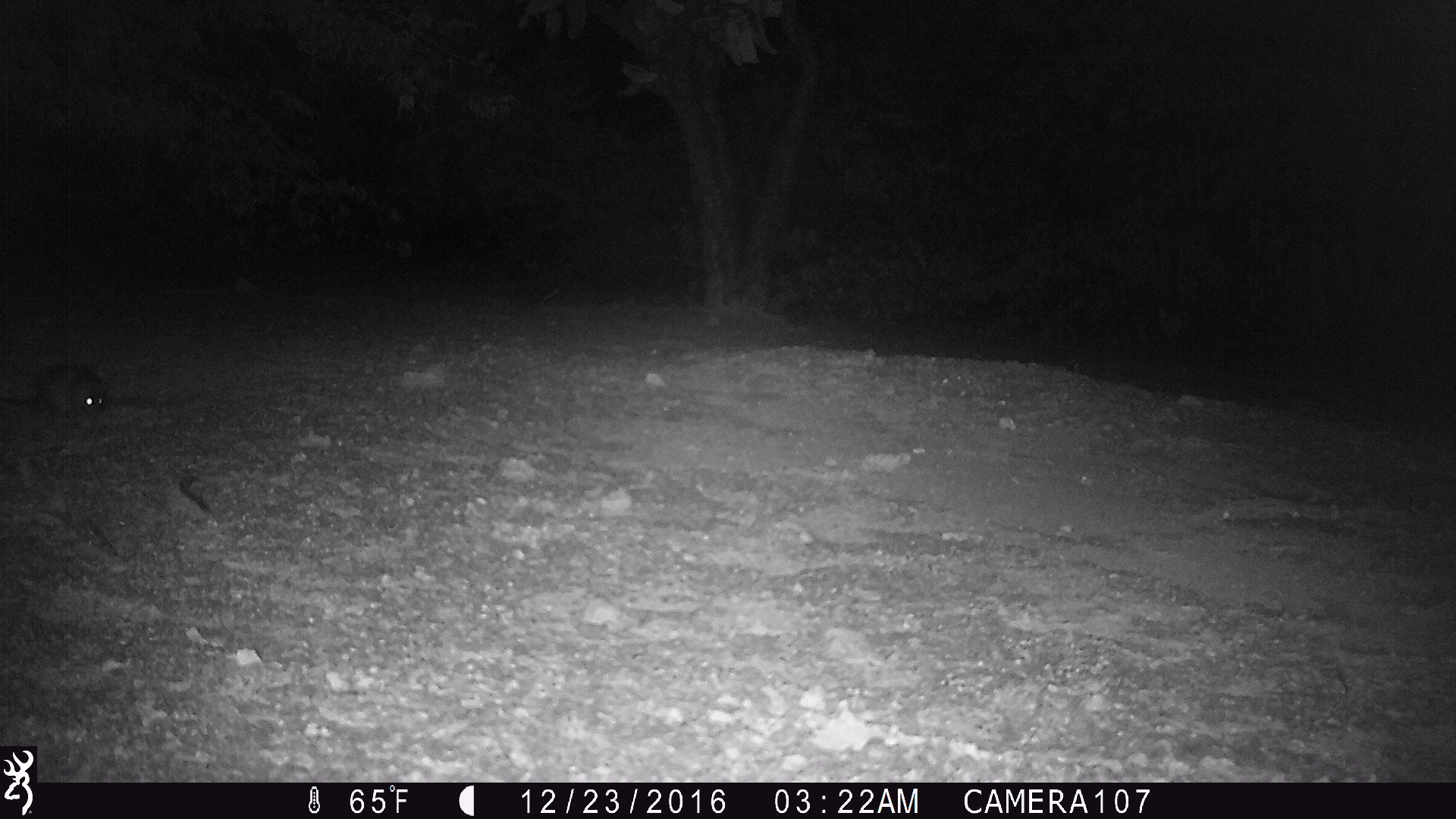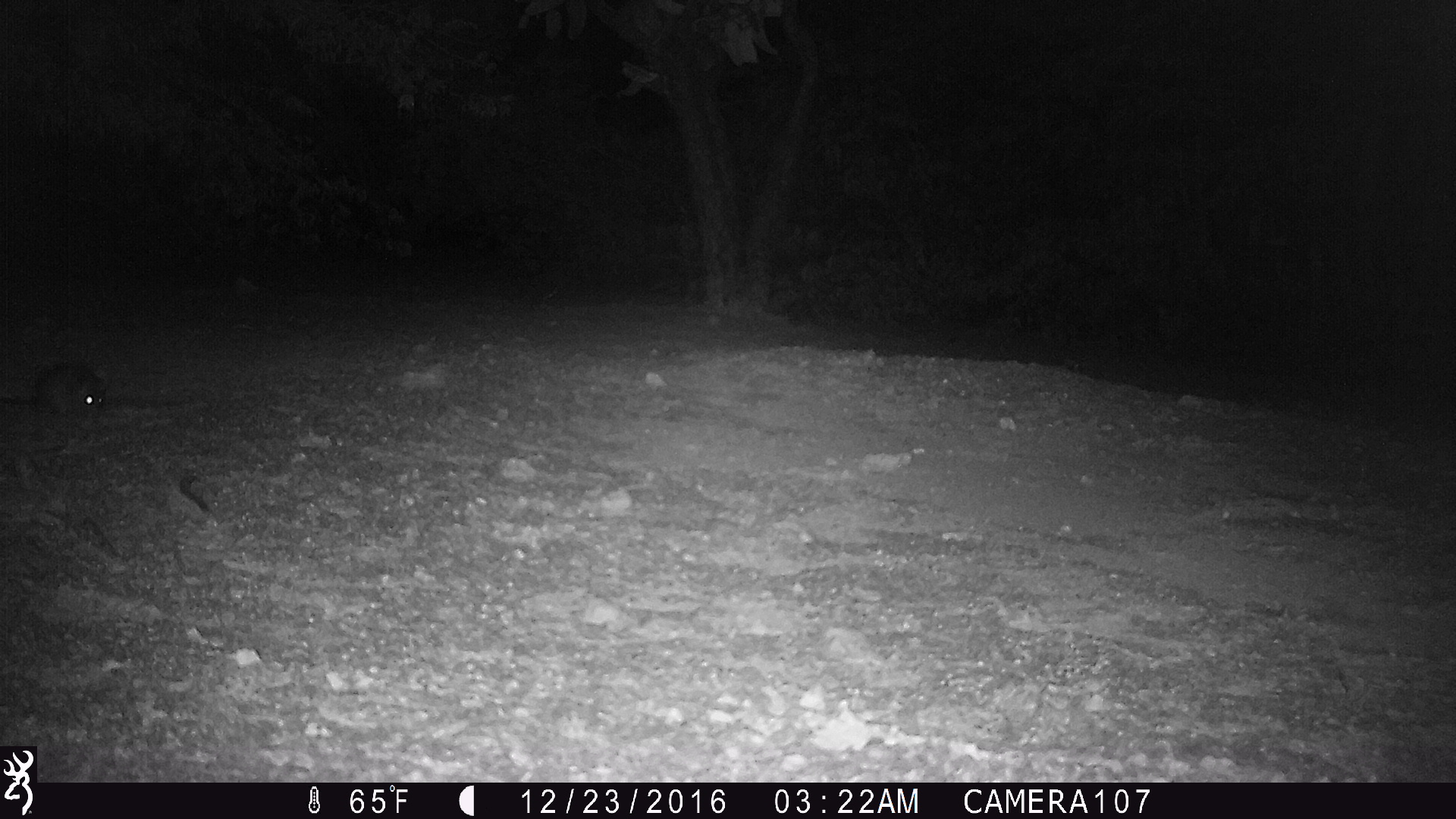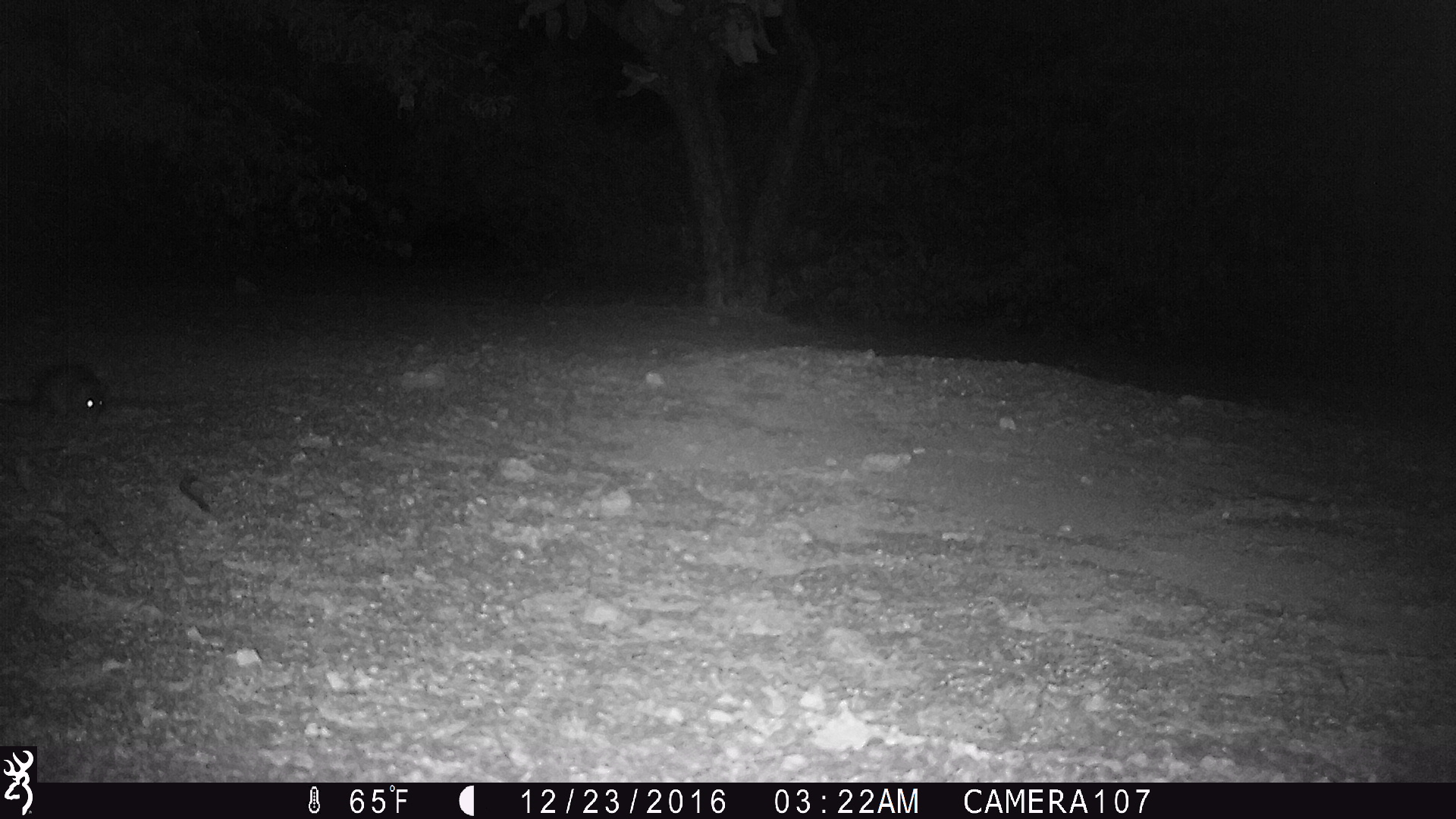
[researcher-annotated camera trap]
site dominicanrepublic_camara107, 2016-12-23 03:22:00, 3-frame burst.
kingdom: Animalia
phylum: Chordata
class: Mammalia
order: Rodentia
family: Muridae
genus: Rattus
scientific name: Rattus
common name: rat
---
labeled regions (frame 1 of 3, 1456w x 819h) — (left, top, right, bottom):
rat: (1, 361, 108, 421)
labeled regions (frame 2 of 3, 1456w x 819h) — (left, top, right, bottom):
rat: (5, 359, 108, 418)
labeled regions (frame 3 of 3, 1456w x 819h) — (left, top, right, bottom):
rat: (2, 360, 108, 421)